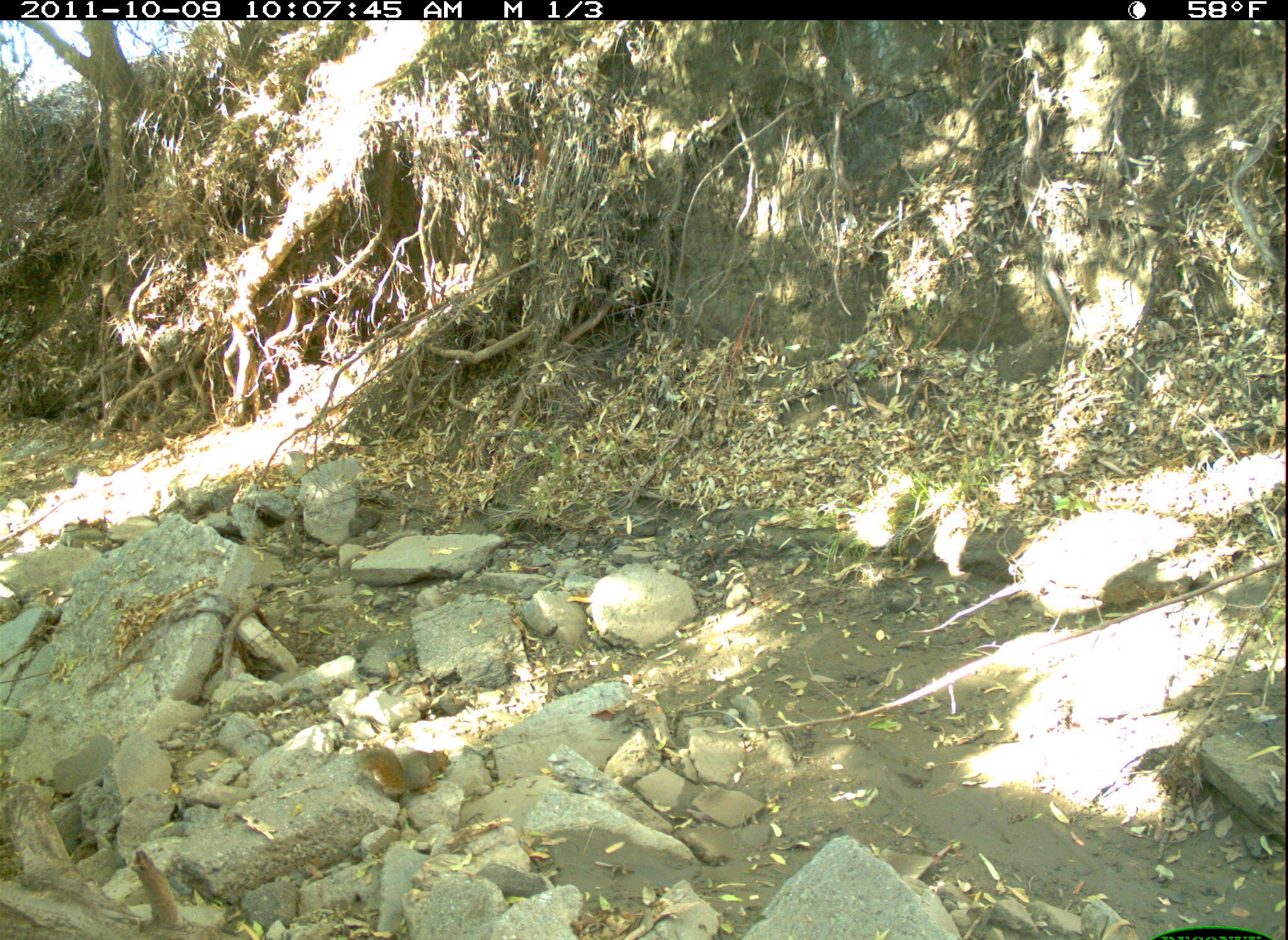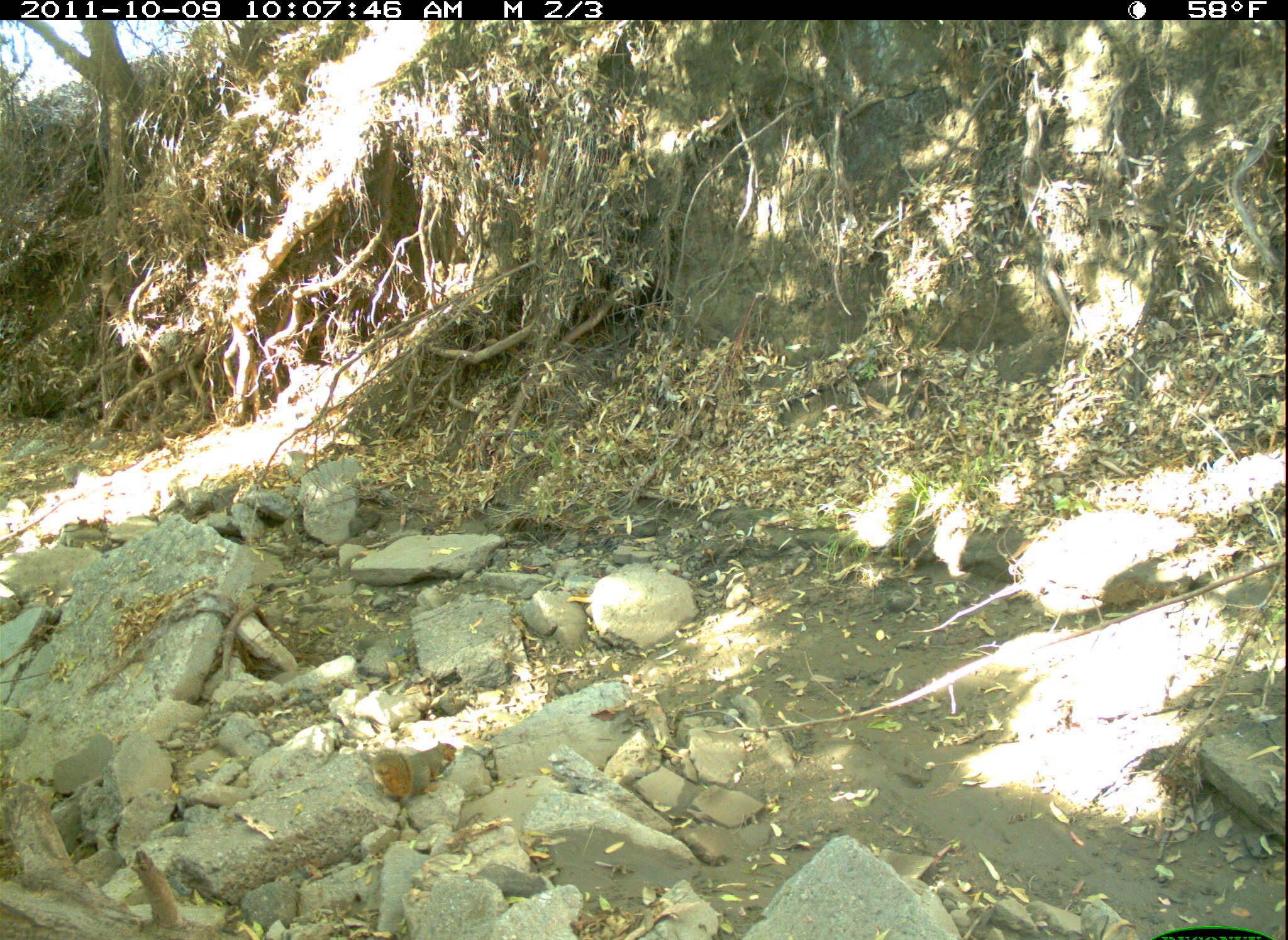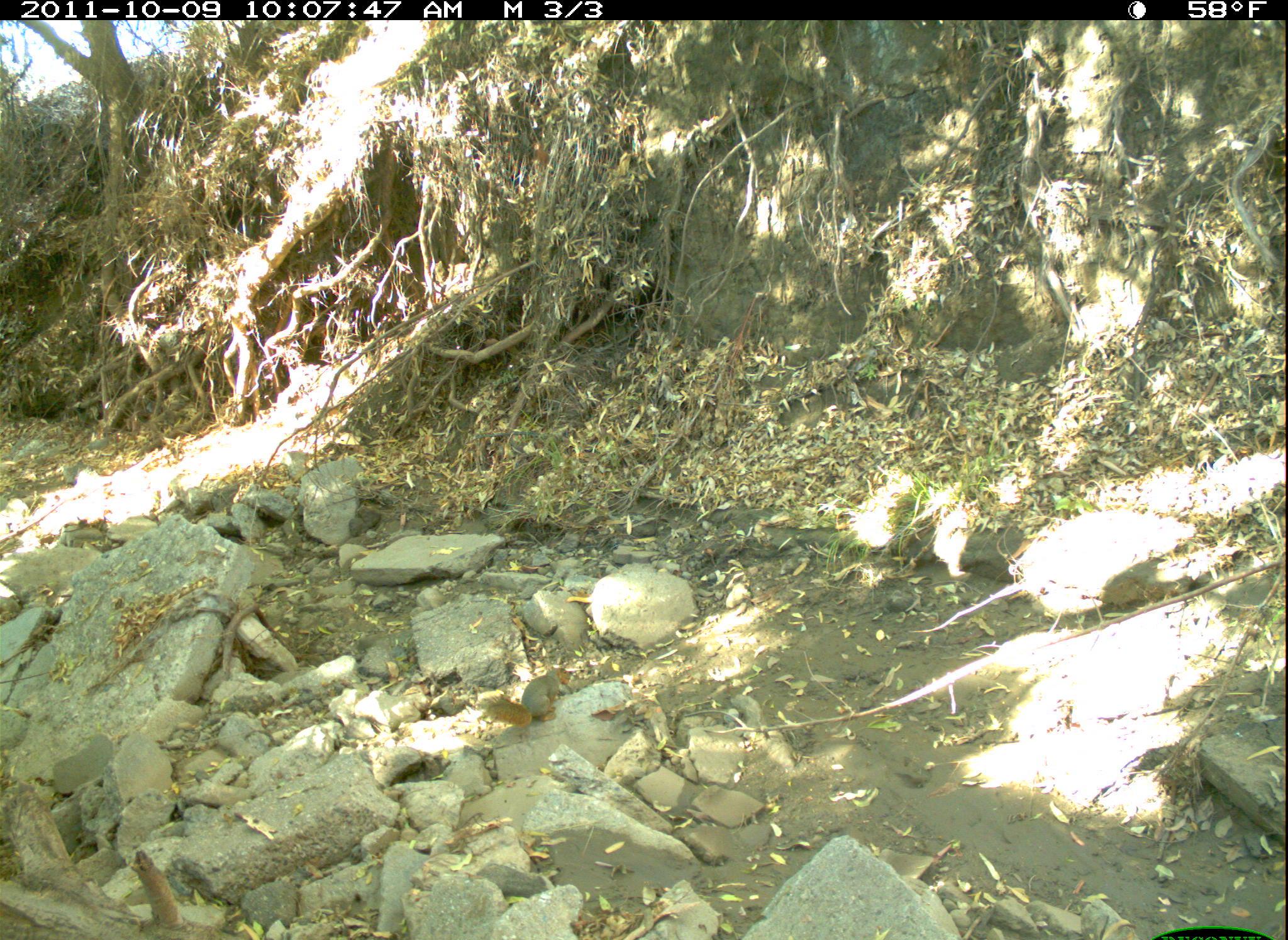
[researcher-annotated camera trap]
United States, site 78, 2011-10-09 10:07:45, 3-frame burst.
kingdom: Animalia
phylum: Chordata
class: Mammalia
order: Rodentia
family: Sciuridae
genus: Sciurus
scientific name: Sciurus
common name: squirrel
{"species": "squirrel (Sciurus)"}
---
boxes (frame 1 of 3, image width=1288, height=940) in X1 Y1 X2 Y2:
squirrel: 343 738 460 799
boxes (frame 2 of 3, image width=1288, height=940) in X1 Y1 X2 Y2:
squirrel: 359 722 470 805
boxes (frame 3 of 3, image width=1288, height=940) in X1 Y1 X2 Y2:
squirrel: 477 662 601 734